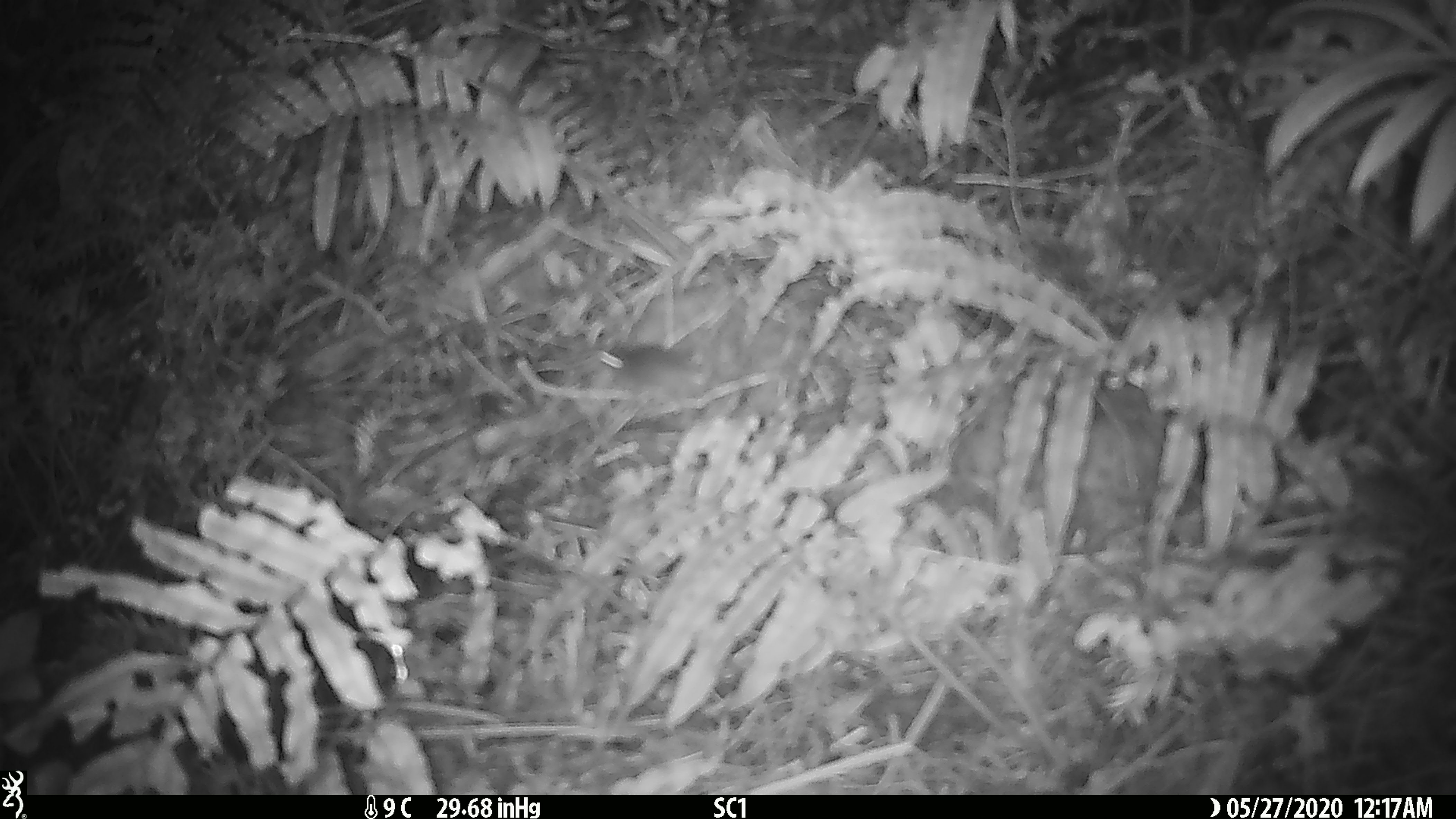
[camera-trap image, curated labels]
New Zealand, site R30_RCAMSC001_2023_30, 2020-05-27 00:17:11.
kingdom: Animalia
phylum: Chordata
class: Mammalia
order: Rodentia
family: Muridae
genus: Mus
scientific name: Mus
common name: mouse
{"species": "mouse (Mus)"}